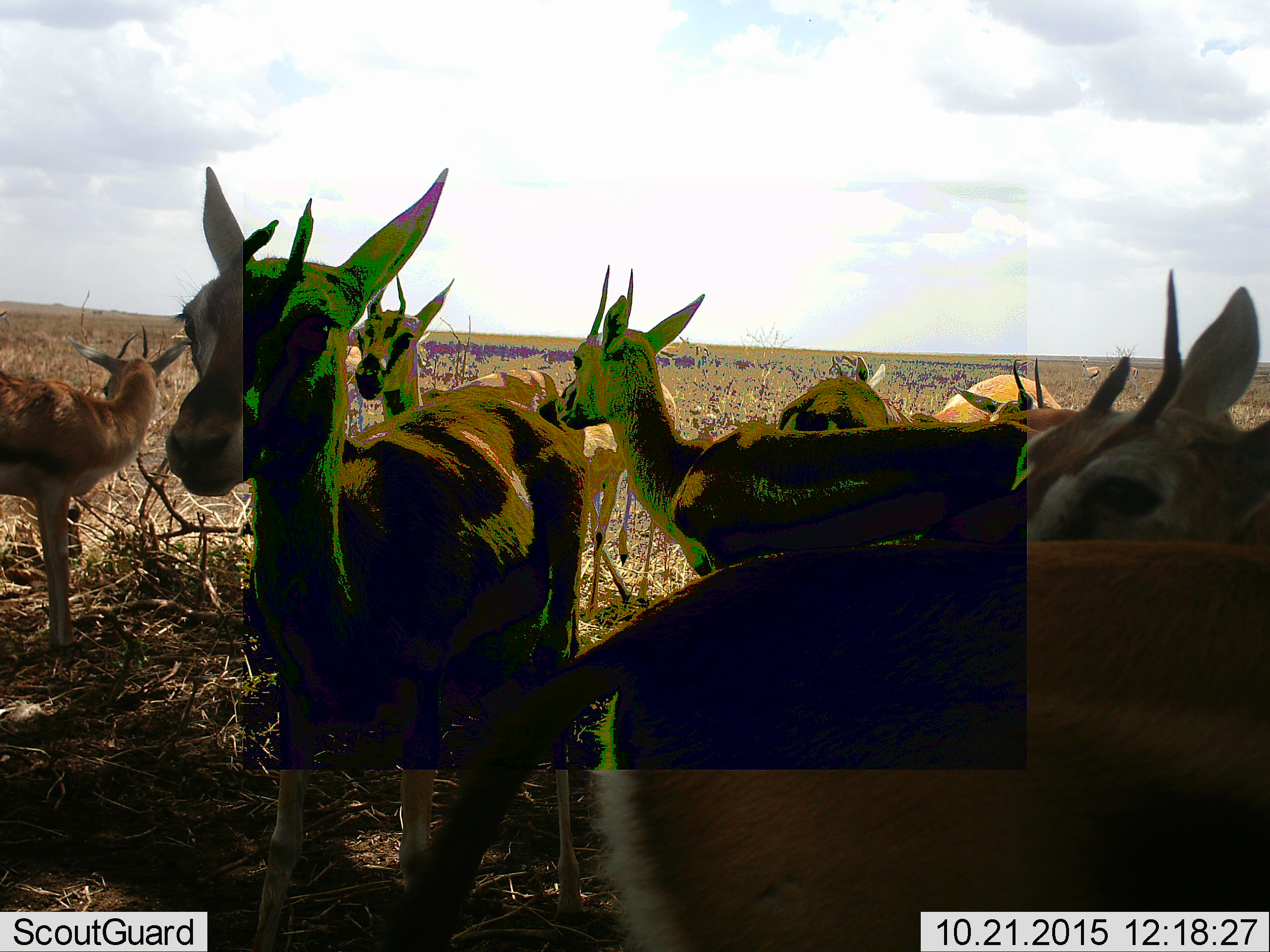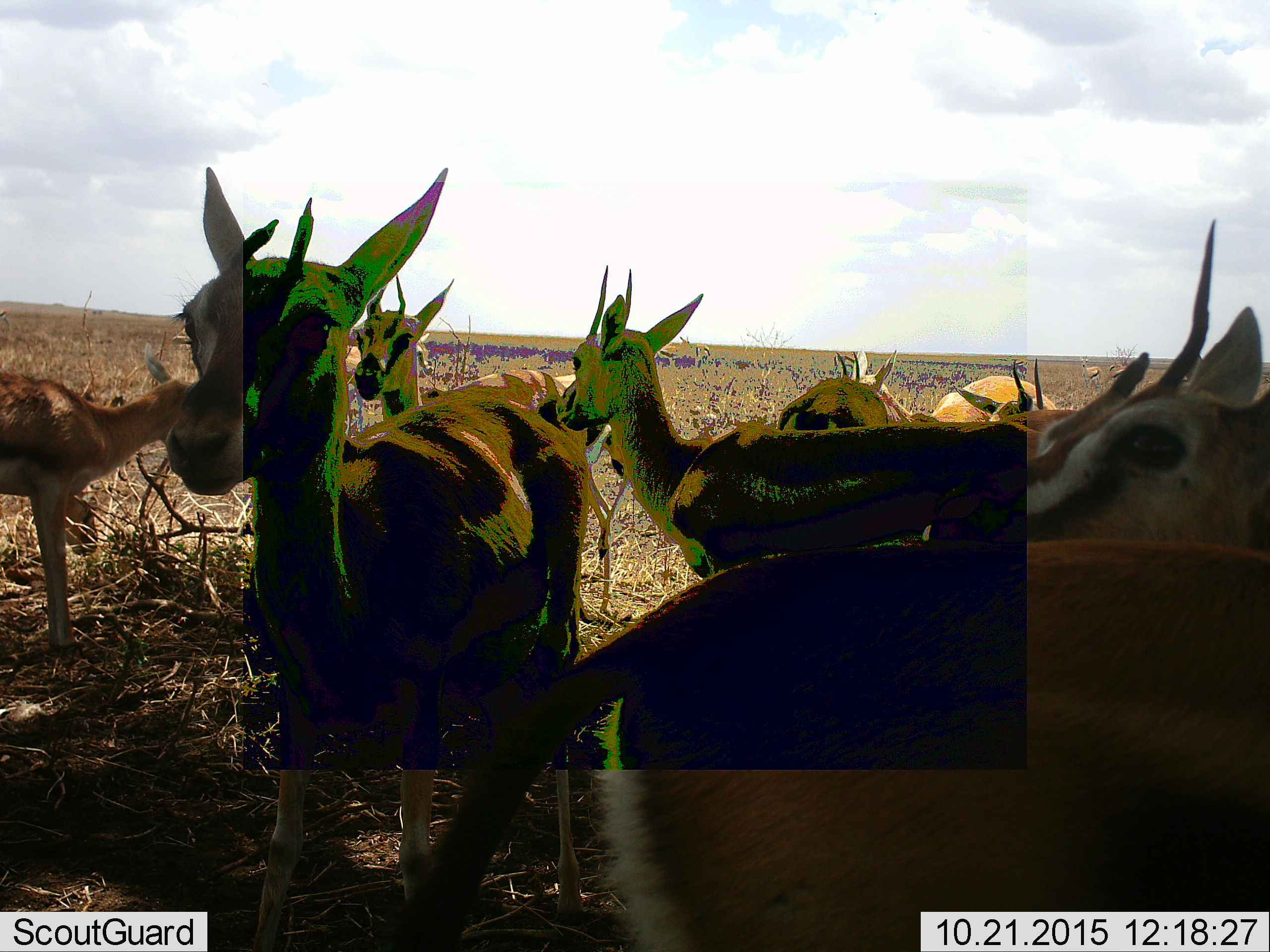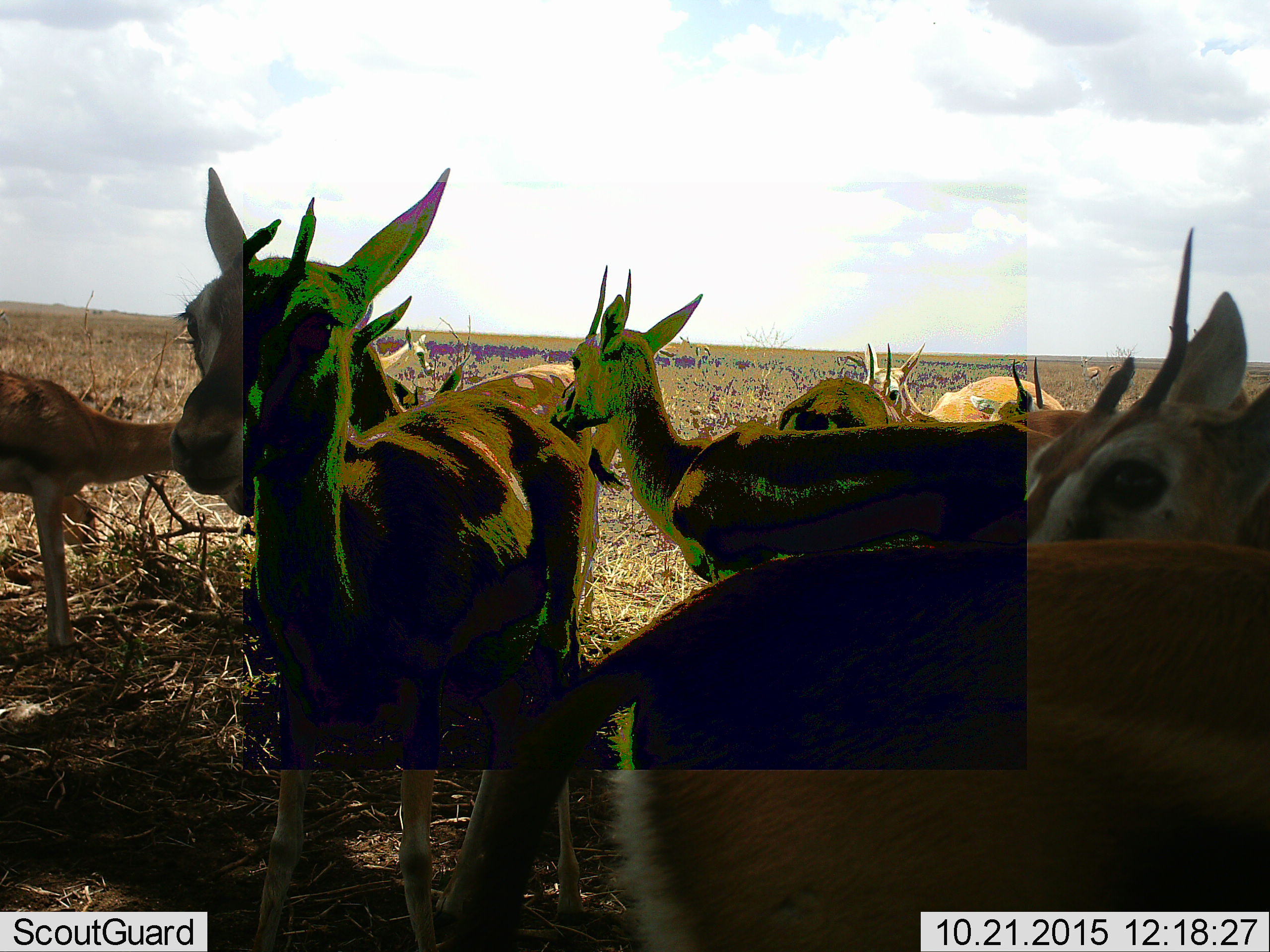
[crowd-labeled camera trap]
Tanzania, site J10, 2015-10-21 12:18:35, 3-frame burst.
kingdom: Animalia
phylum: Chordata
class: Mammalia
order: Artiodactyla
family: Bovidae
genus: Eudorcas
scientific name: Eudorcas thomsonii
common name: thomson's gazelle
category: gazellethomsons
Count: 9.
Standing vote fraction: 88%.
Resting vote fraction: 25%.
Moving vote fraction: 12%.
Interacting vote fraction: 0%.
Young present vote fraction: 25%.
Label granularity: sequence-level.